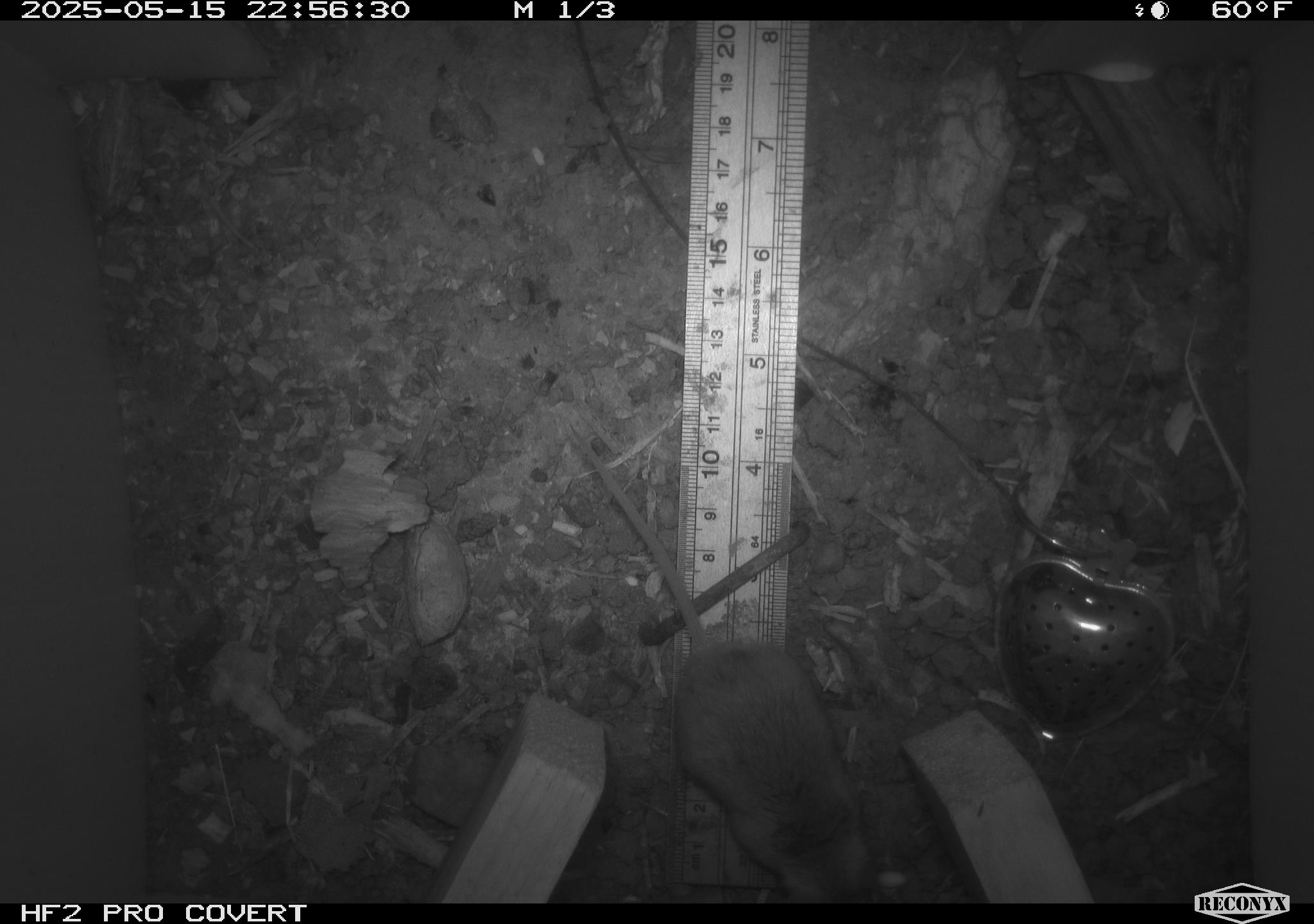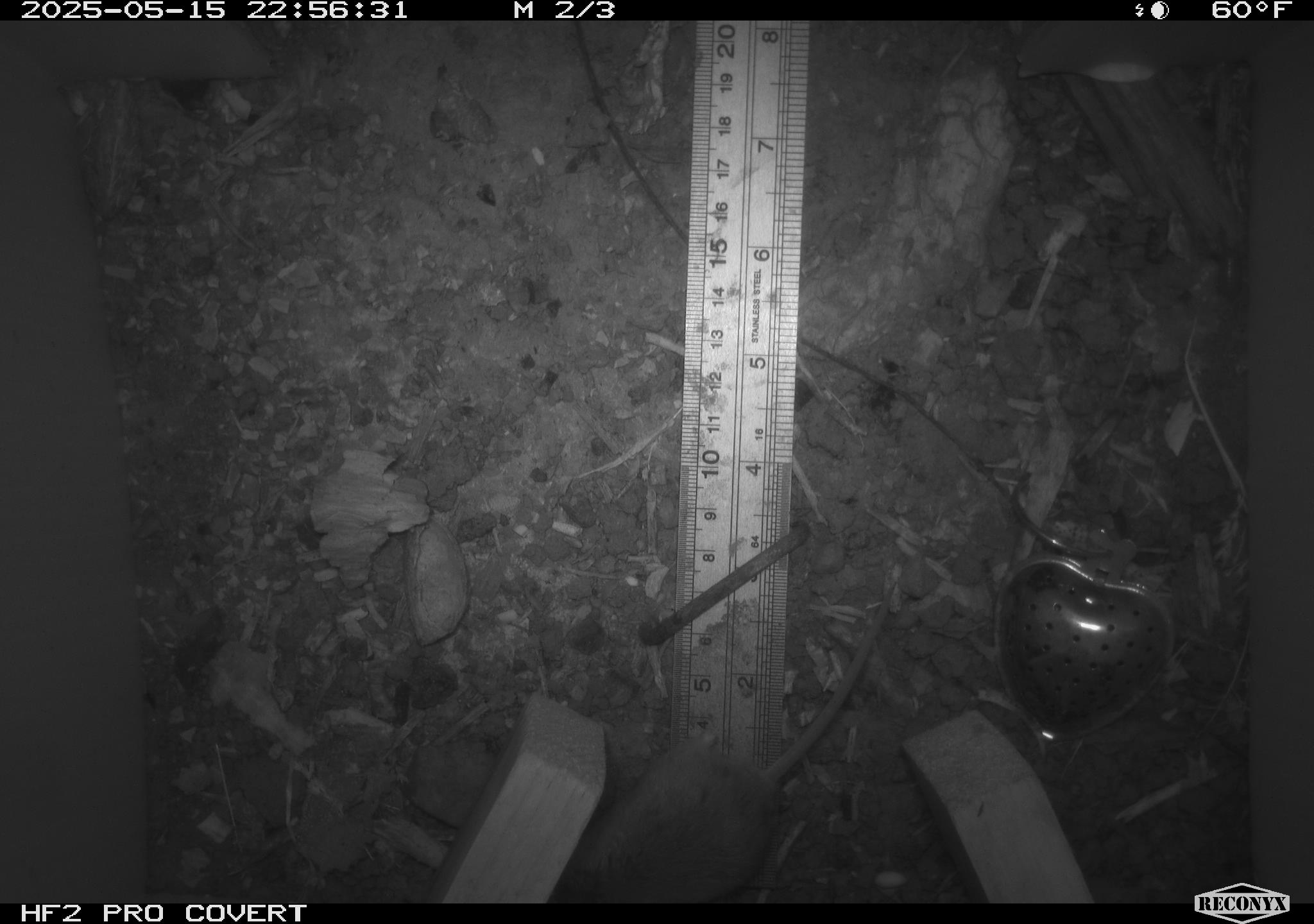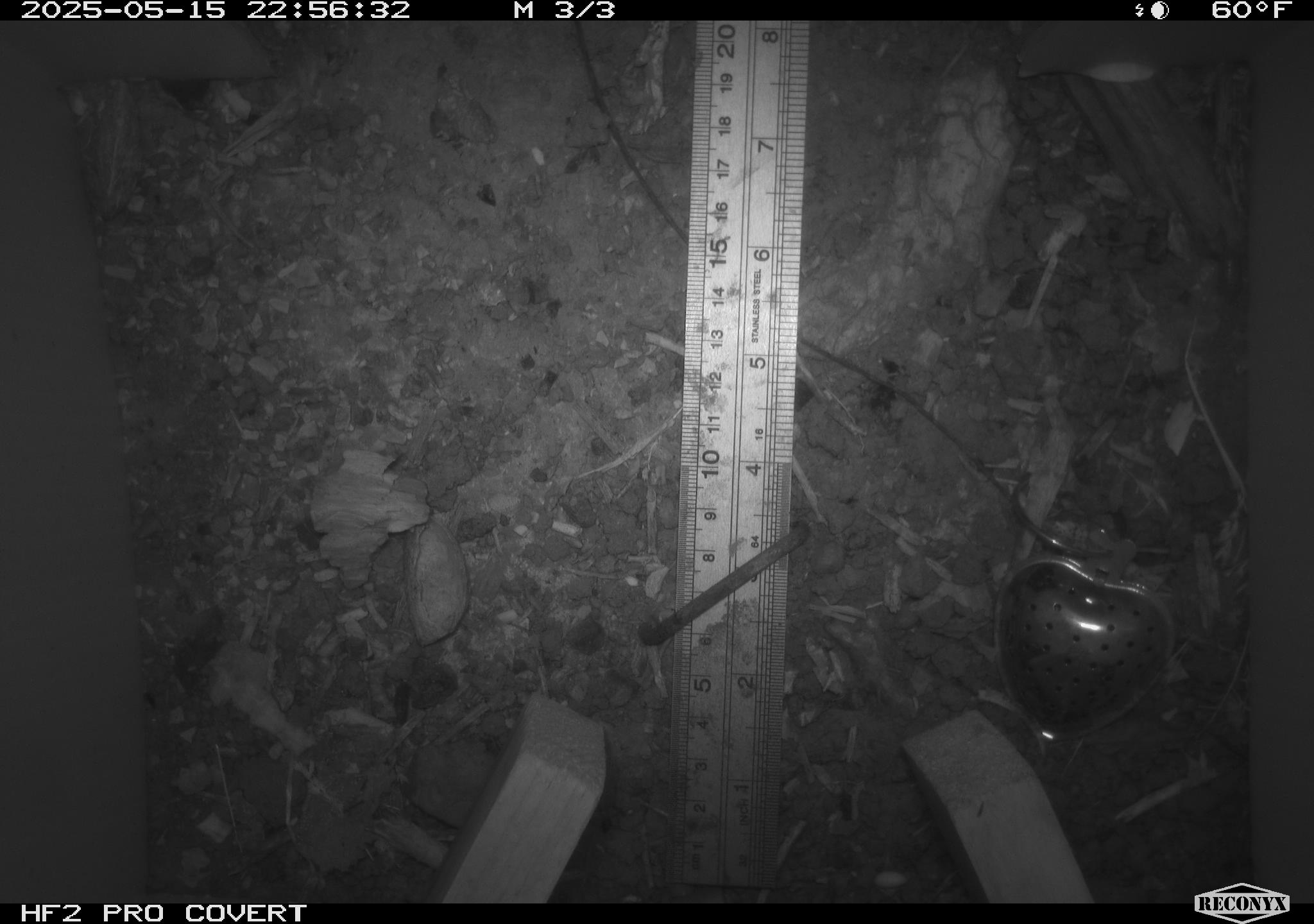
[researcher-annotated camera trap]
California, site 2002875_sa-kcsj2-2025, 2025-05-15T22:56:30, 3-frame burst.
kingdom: Animalia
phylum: Chordata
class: Mammalia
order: Rodentia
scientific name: Rodentia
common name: rodent